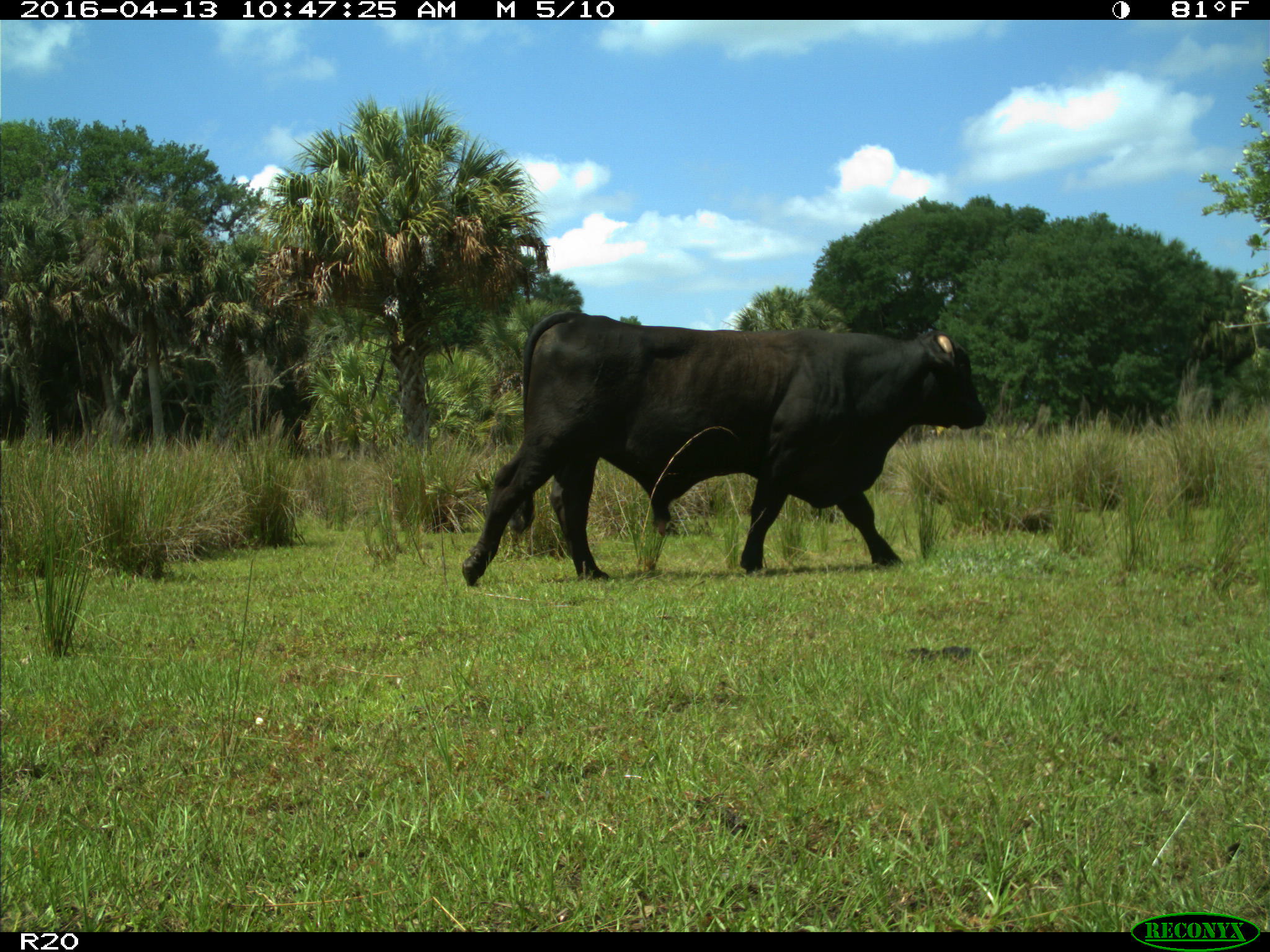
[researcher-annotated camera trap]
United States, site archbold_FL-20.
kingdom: Animalia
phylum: Chordata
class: Mammalia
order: Artiodactyla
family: Bovidae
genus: Bos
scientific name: Bos taurus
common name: domestic cow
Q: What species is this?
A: Bos taurus (domestic cow).